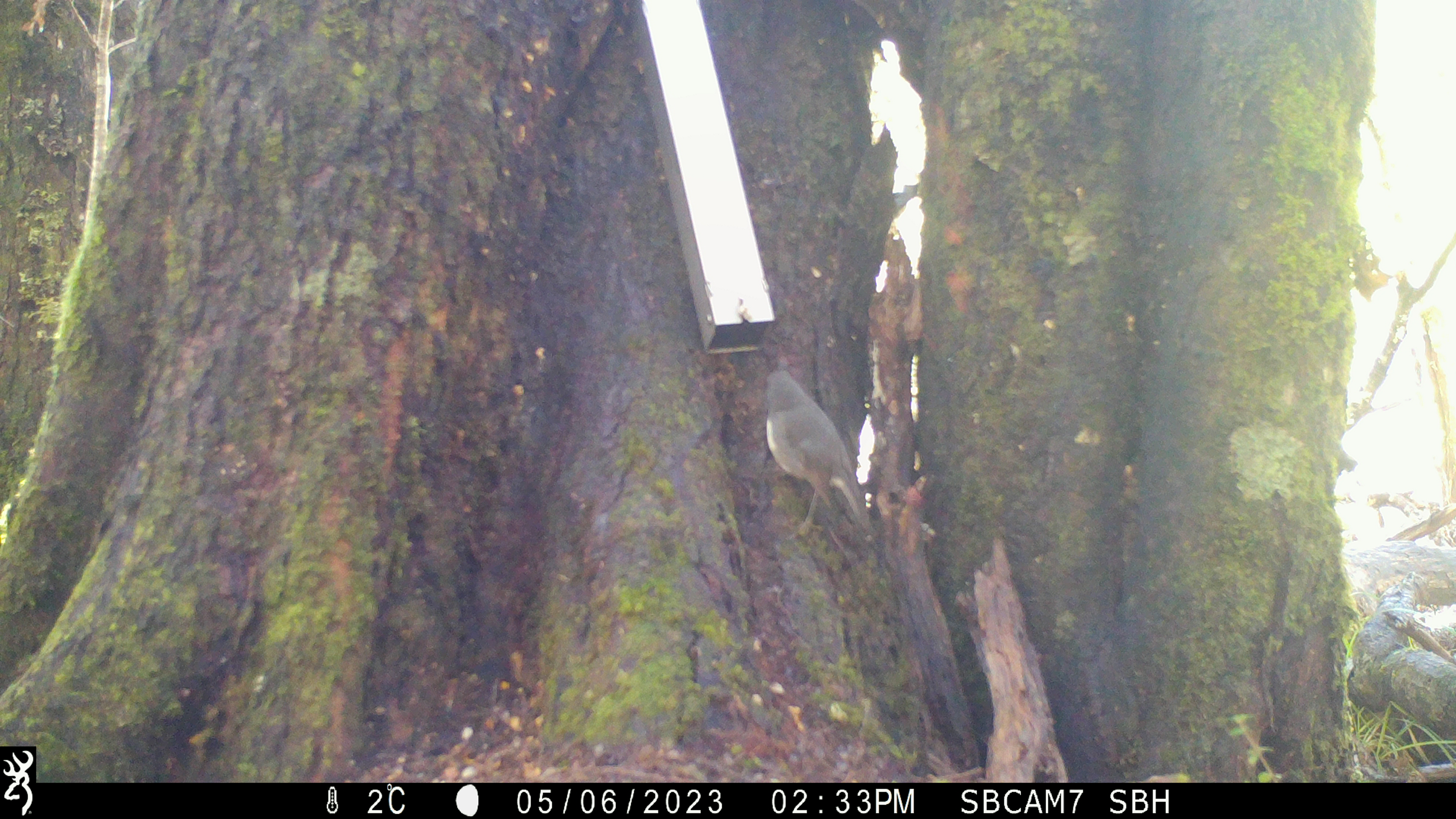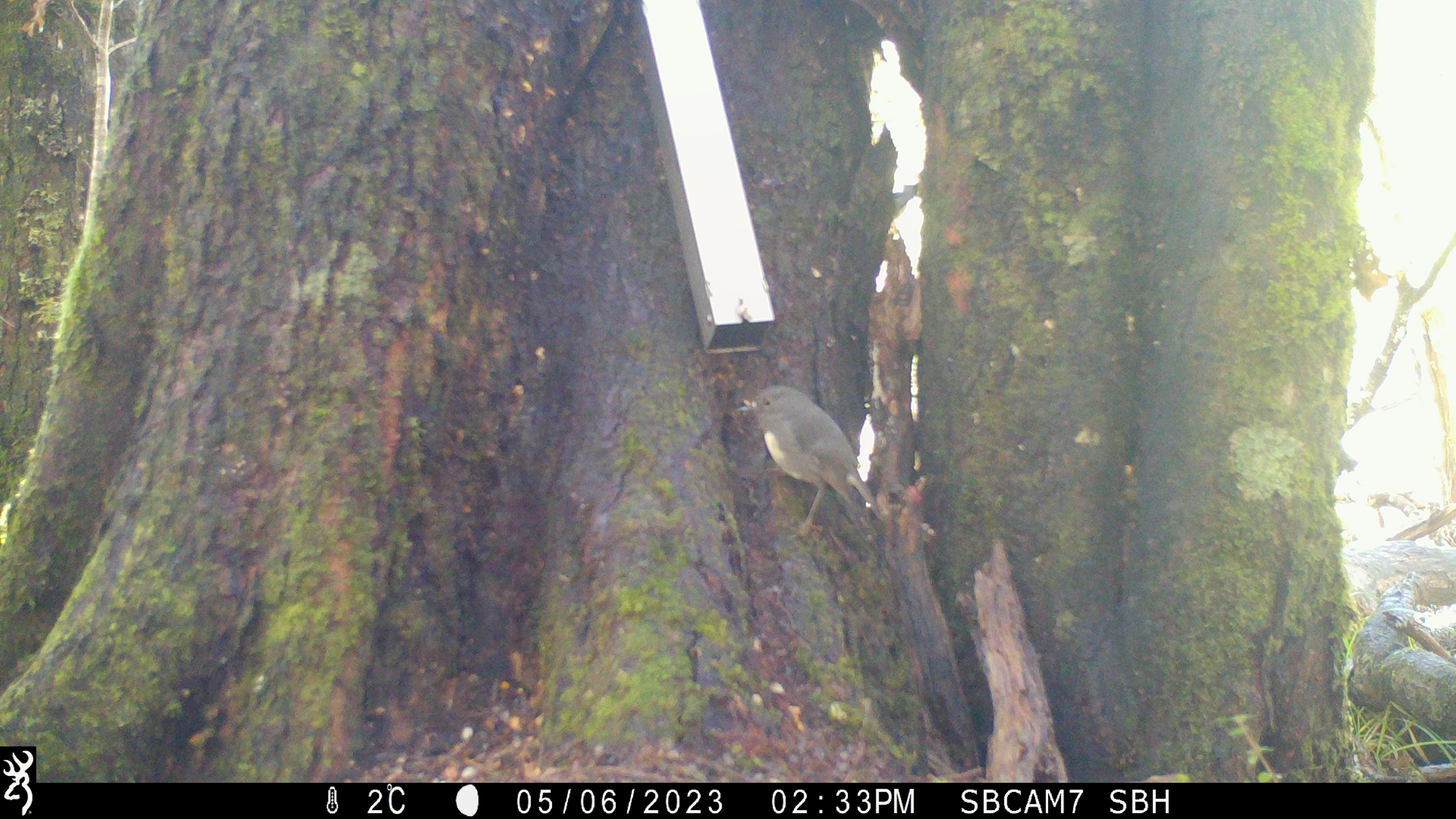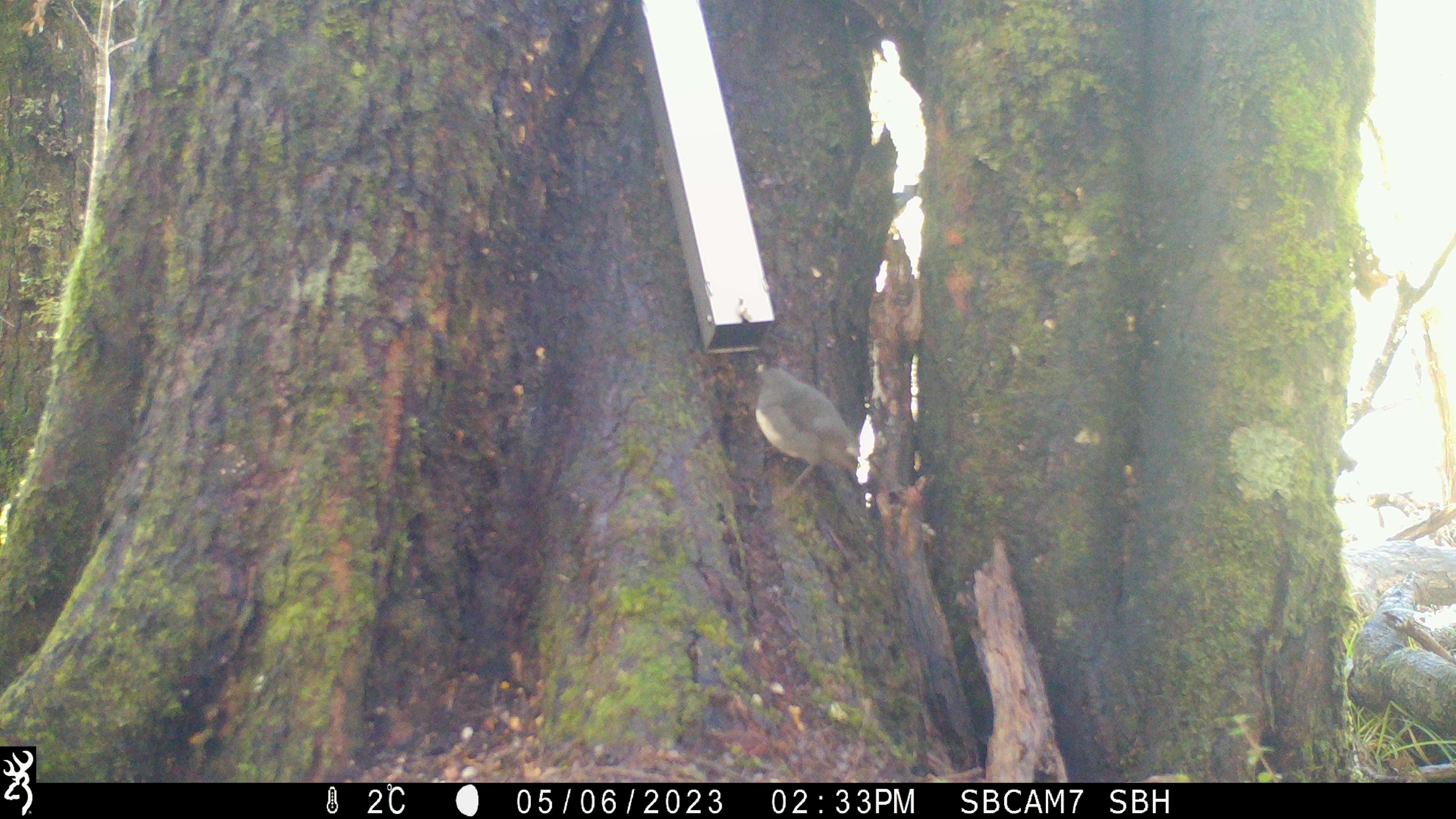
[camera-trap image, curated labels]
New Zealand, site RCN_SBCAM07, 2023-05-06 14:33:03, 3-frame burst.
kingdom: Animalia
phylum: Chordata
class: Aves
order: Passeriformes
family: Petroicidae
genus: Petroica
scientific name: Petroica australis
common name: new zealand robin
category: robin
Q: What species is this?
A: Robin (new zealand robin) (Petroica australis).